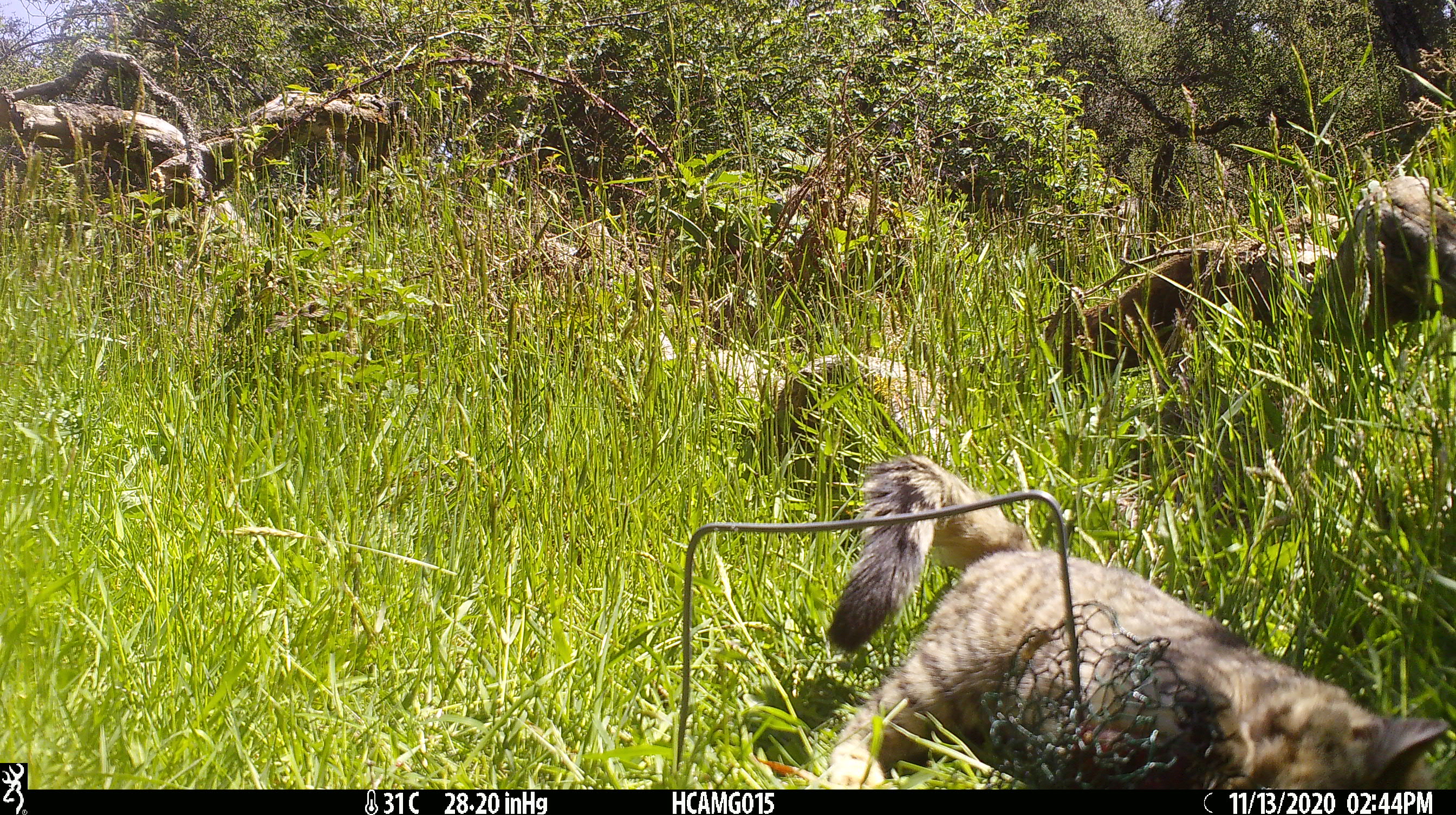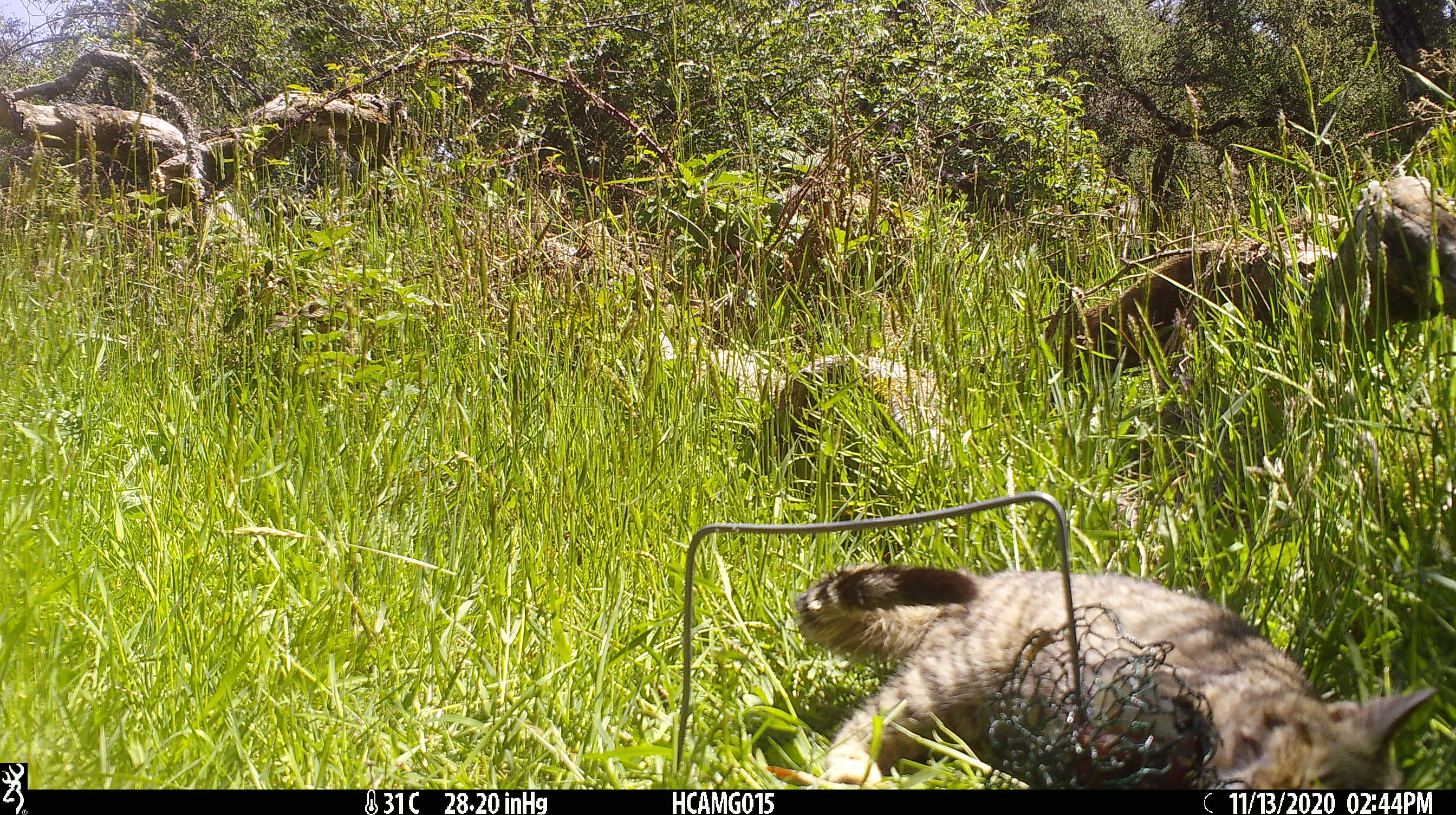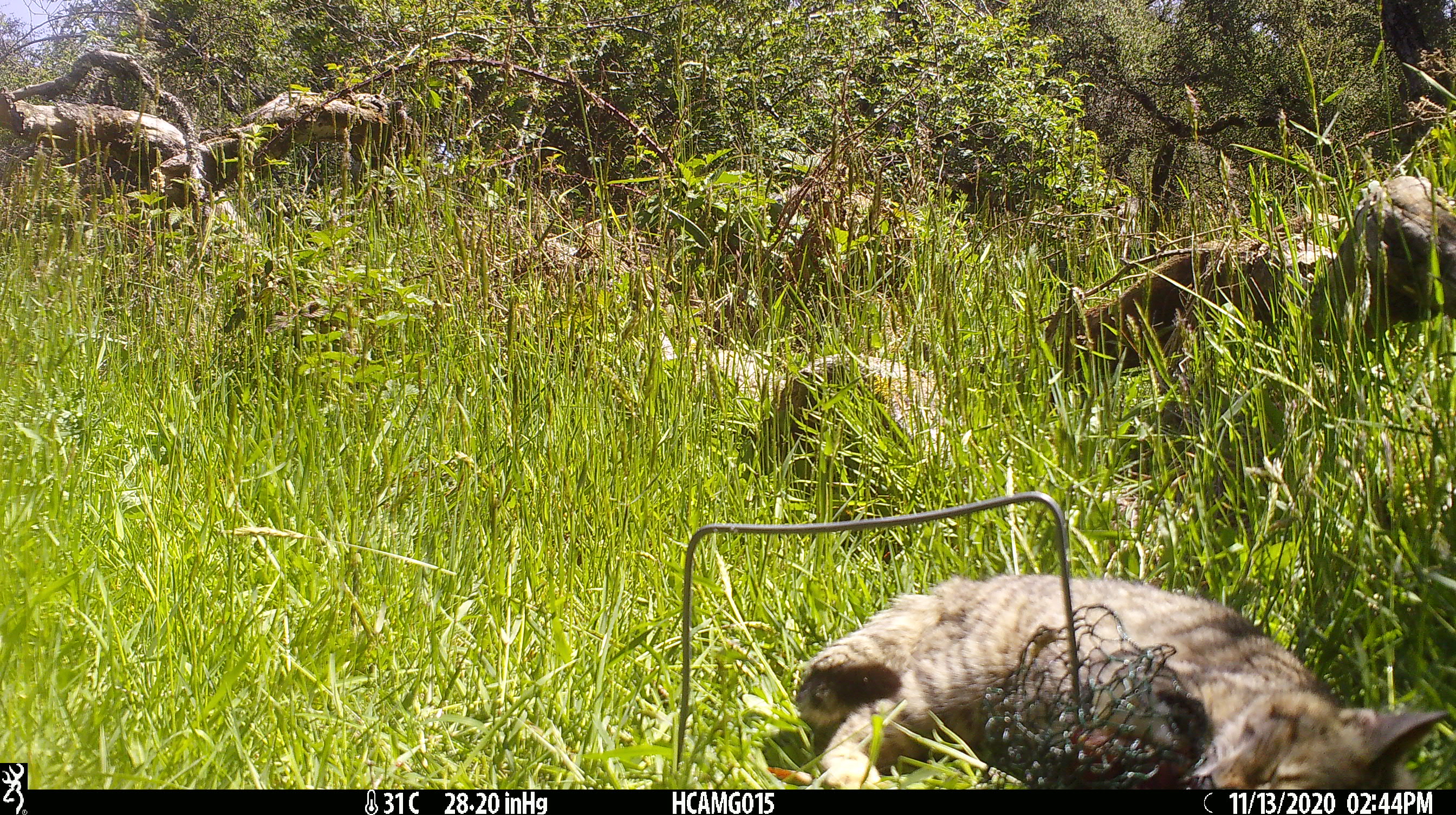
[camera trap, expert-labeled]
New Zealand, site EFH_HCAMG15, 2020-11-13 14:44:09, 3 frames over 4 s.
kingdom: Animalia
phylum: Chordata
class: Mammalia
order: Carnivora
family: Felidae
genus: Felis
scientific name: Felis catus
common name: domestic cat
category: cat